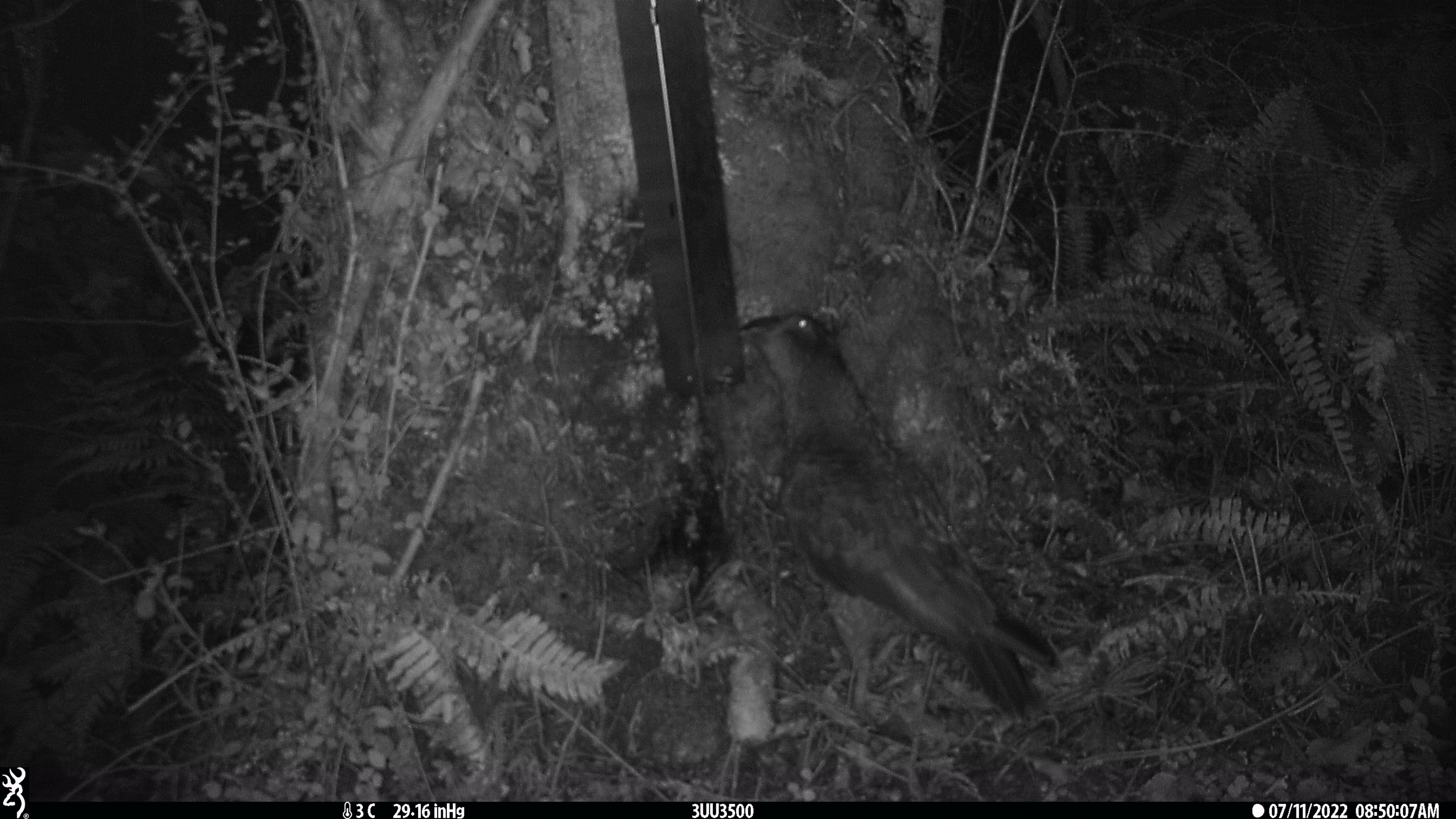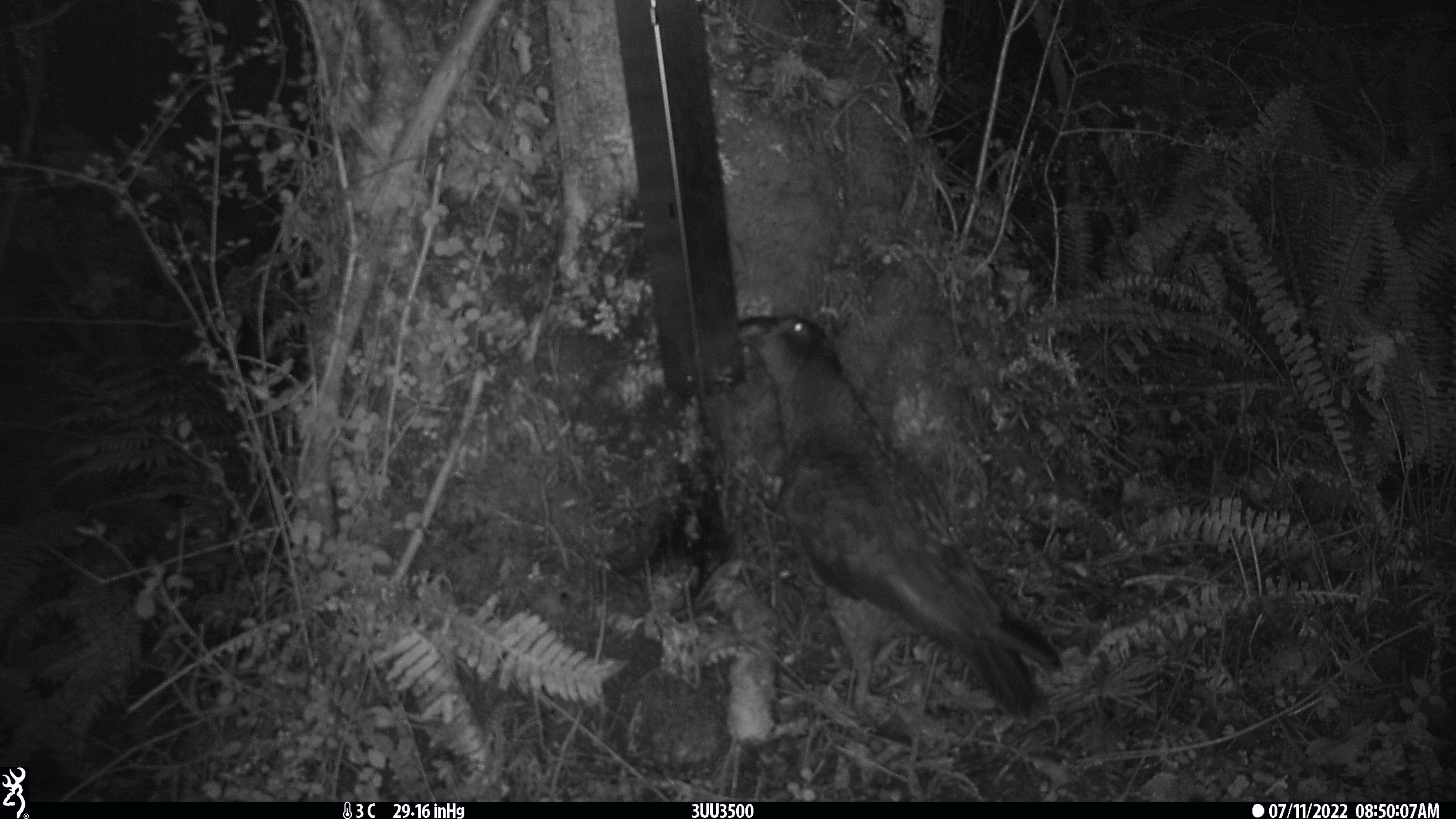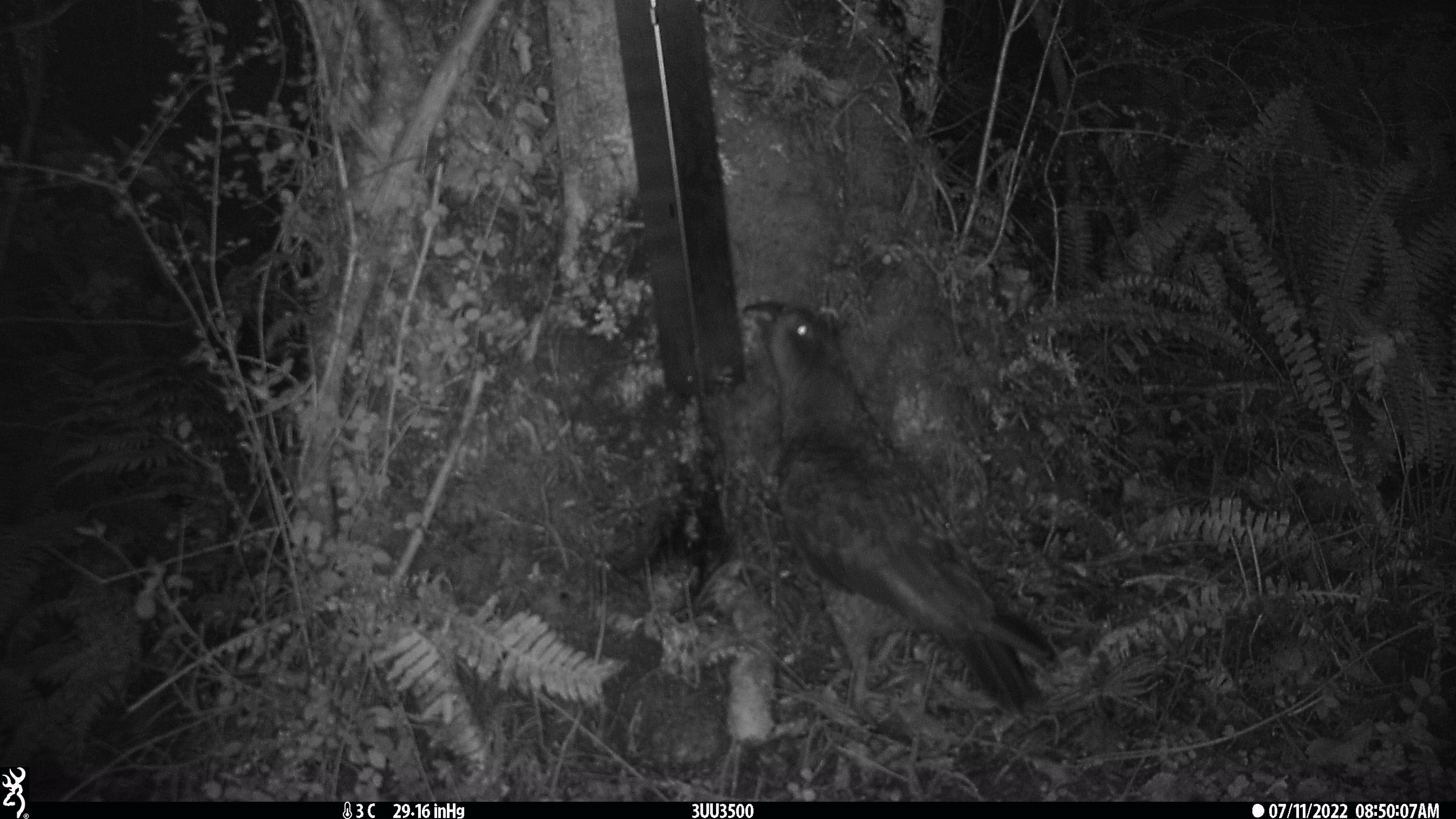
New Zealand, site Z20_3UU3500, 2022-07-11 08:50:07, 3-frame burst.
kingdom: Animalia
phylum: Chordata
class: Aves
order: Psittaciformes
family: Strigopidae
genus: Nestor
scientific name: Nestor notabilis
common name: kea